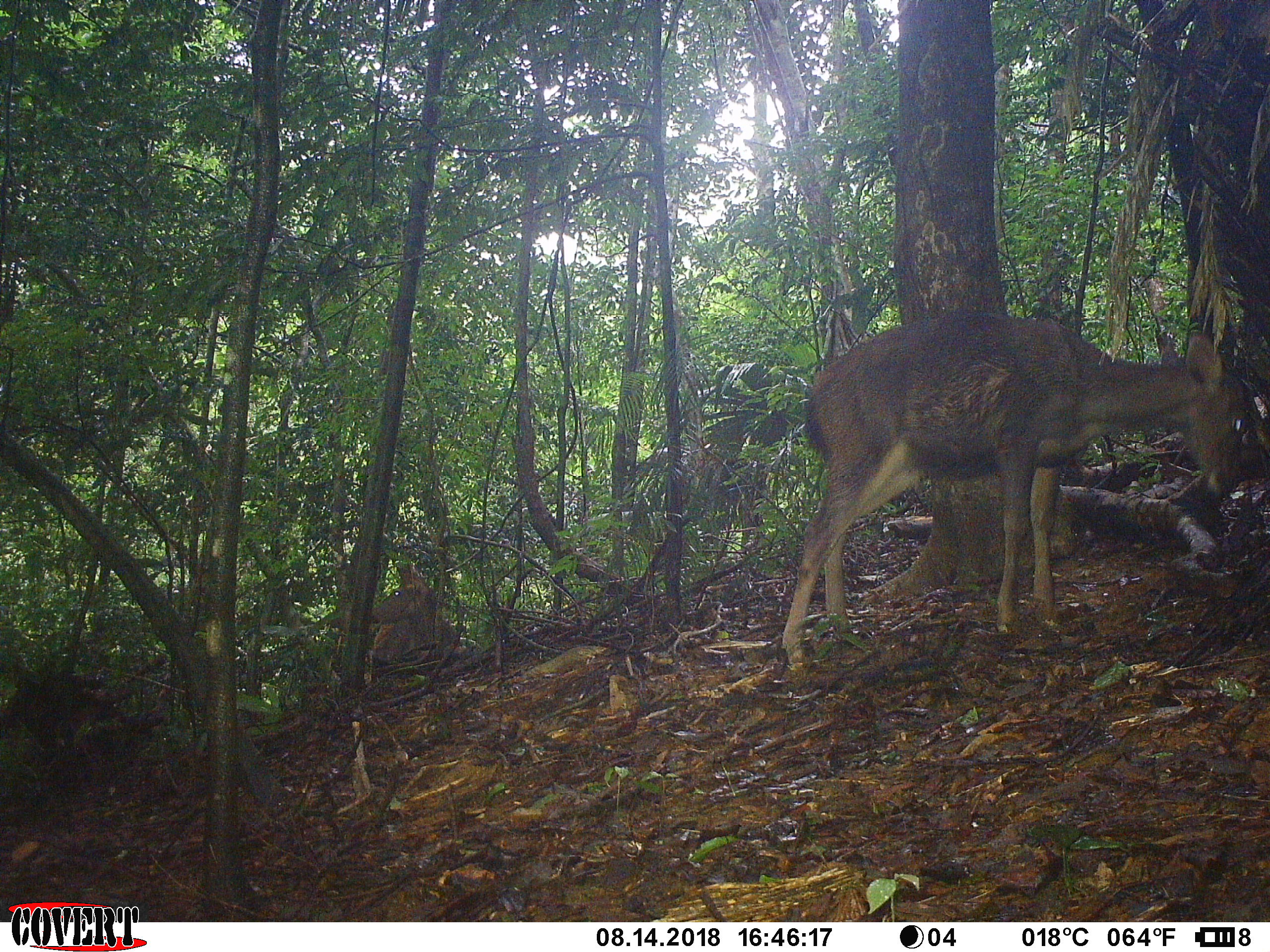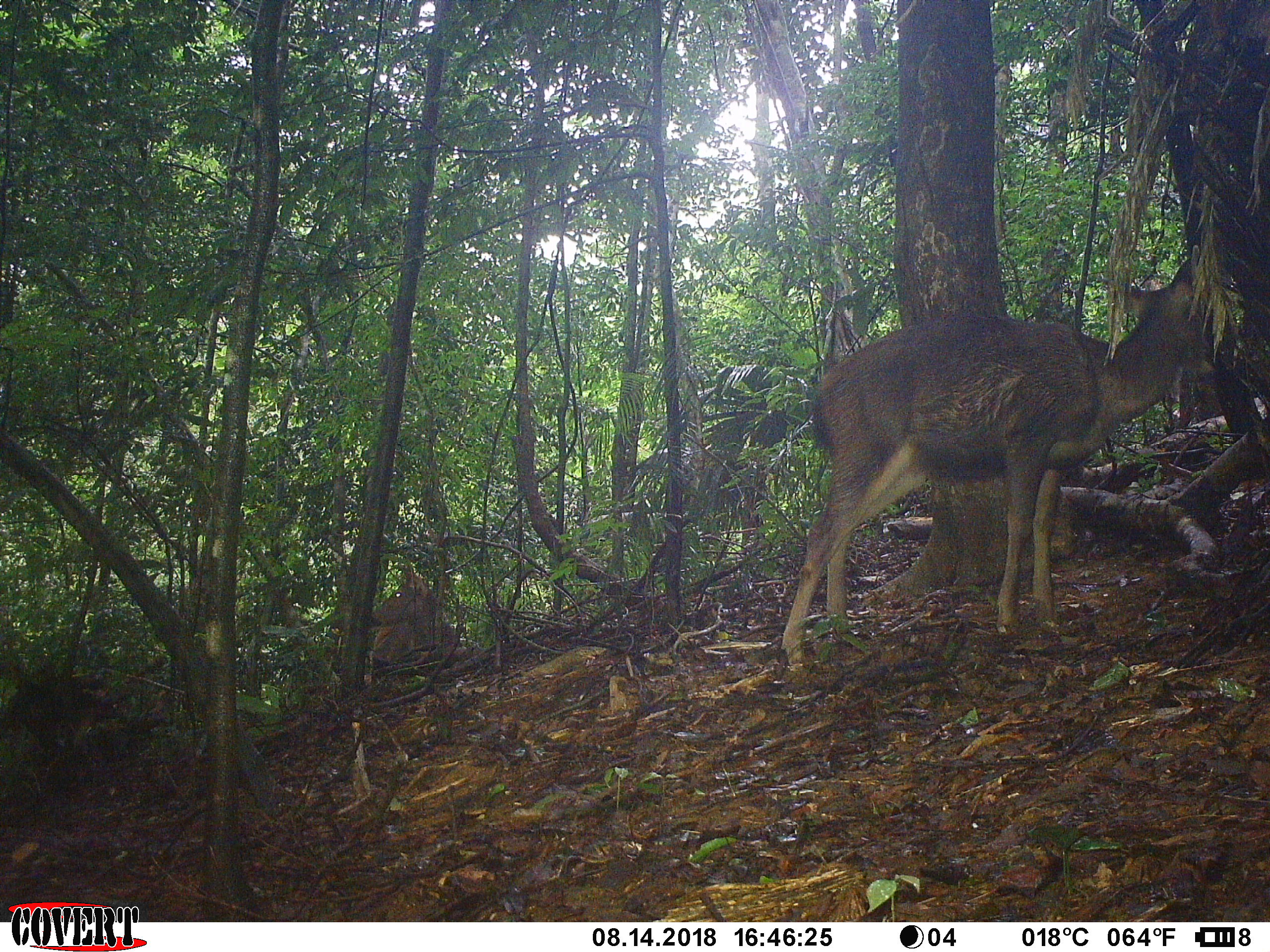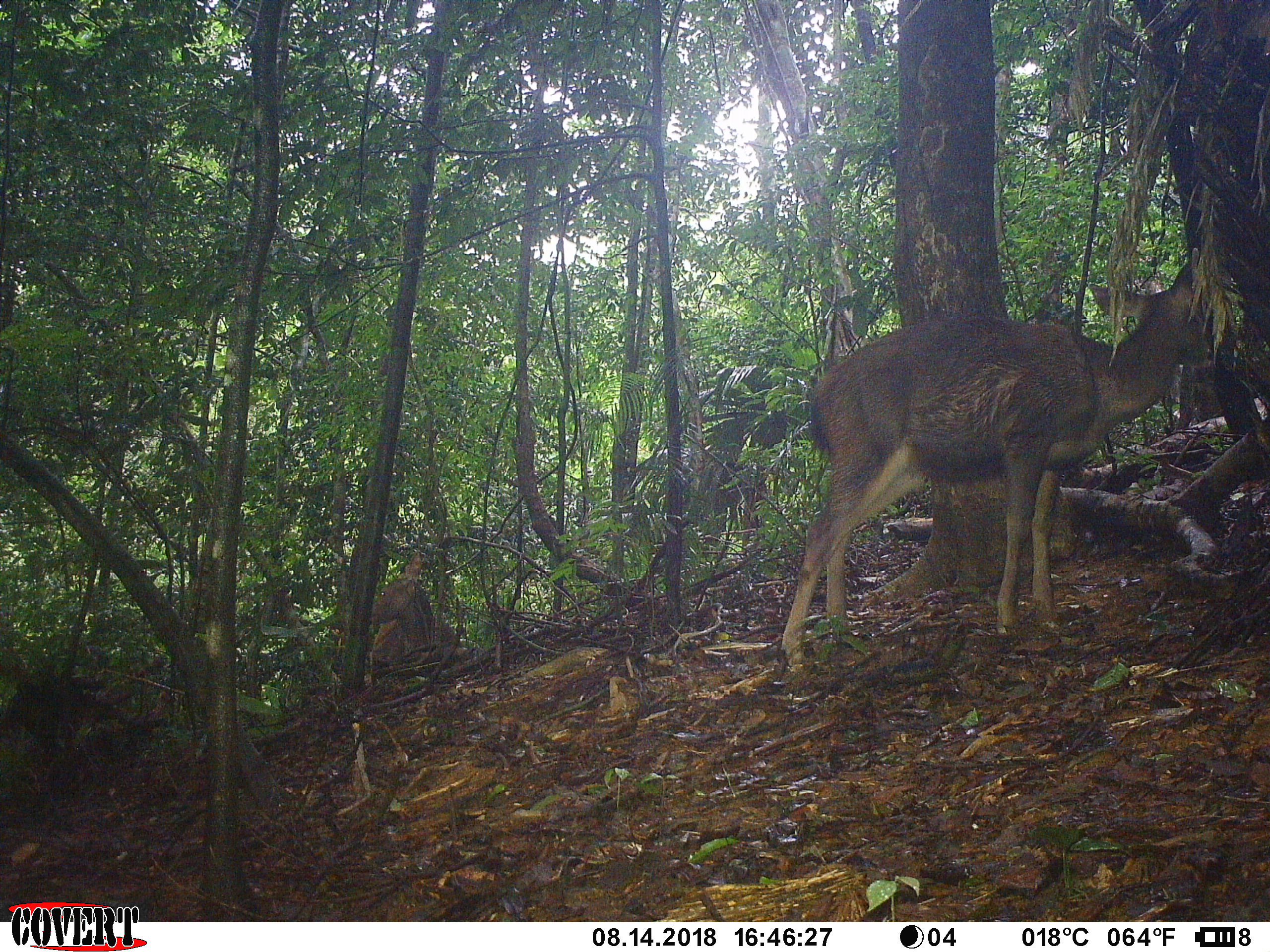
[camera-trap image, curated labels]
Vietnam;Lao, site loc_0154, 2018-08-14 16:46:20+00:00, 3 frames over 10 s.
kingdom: Animalia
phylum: Chordata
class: Mammalia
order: Artiodactyla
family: Cervidae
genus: Rusa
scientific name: Rusa unicolor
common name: sambar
Sambar (Rusa unicolor). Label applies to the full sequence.